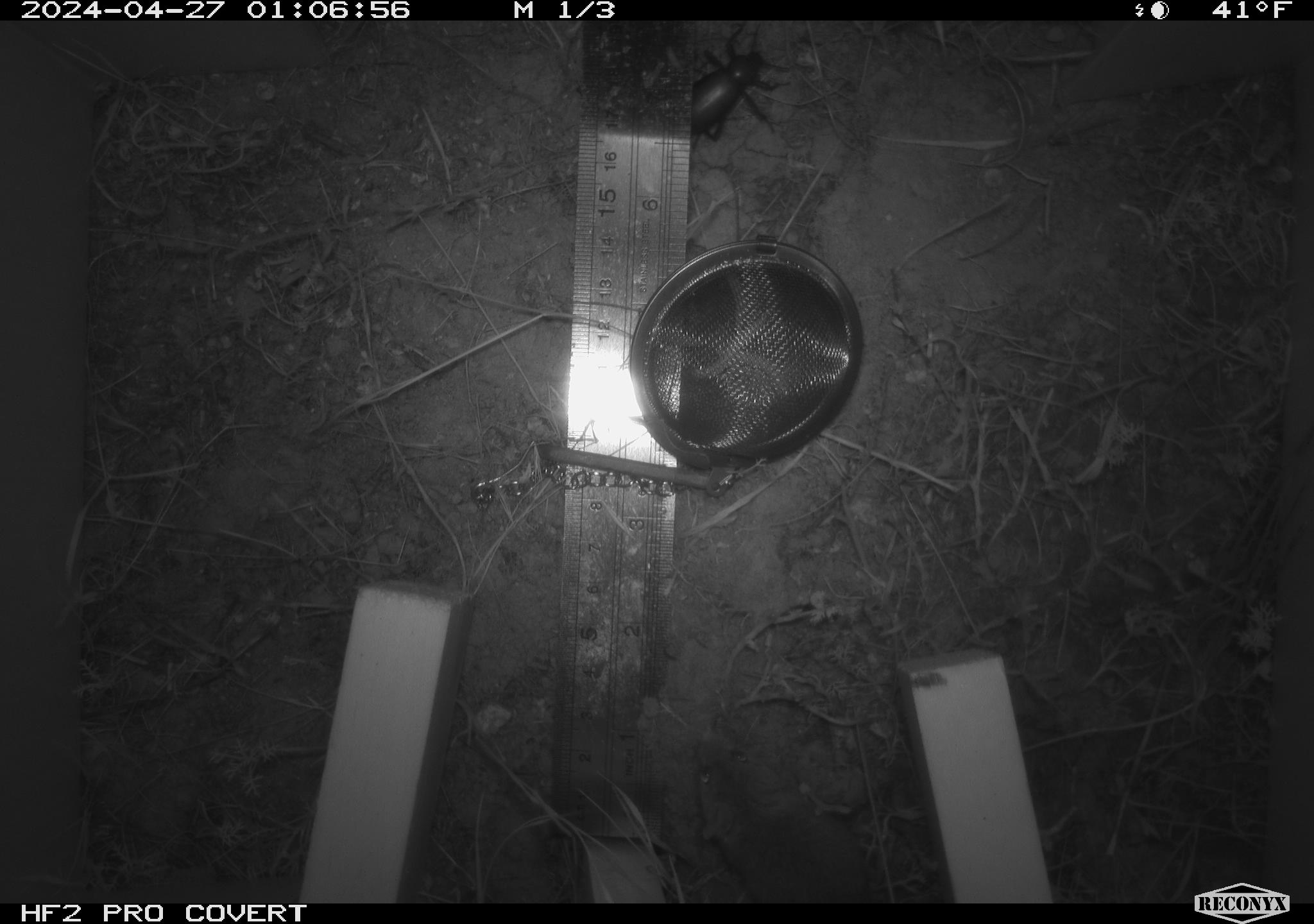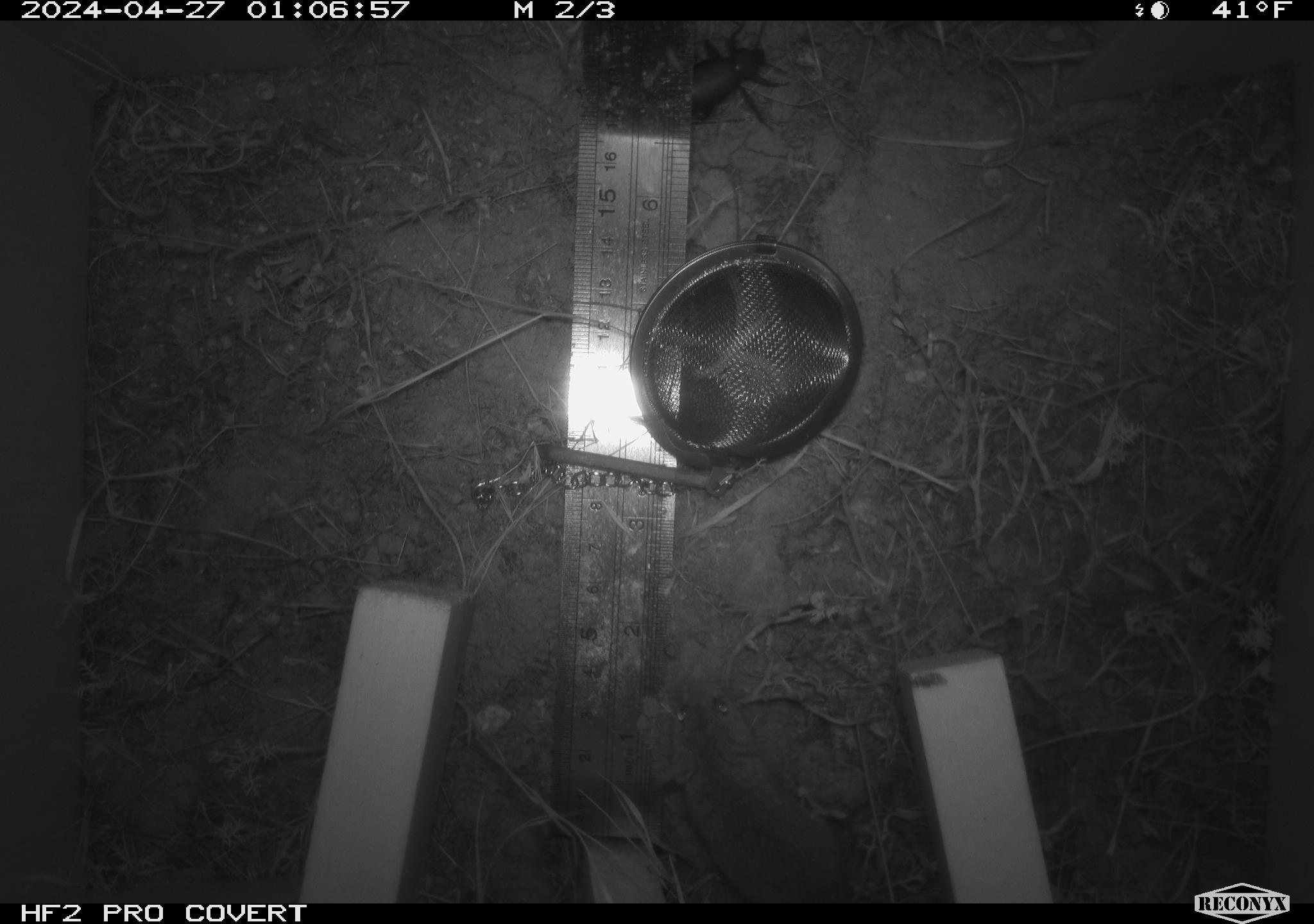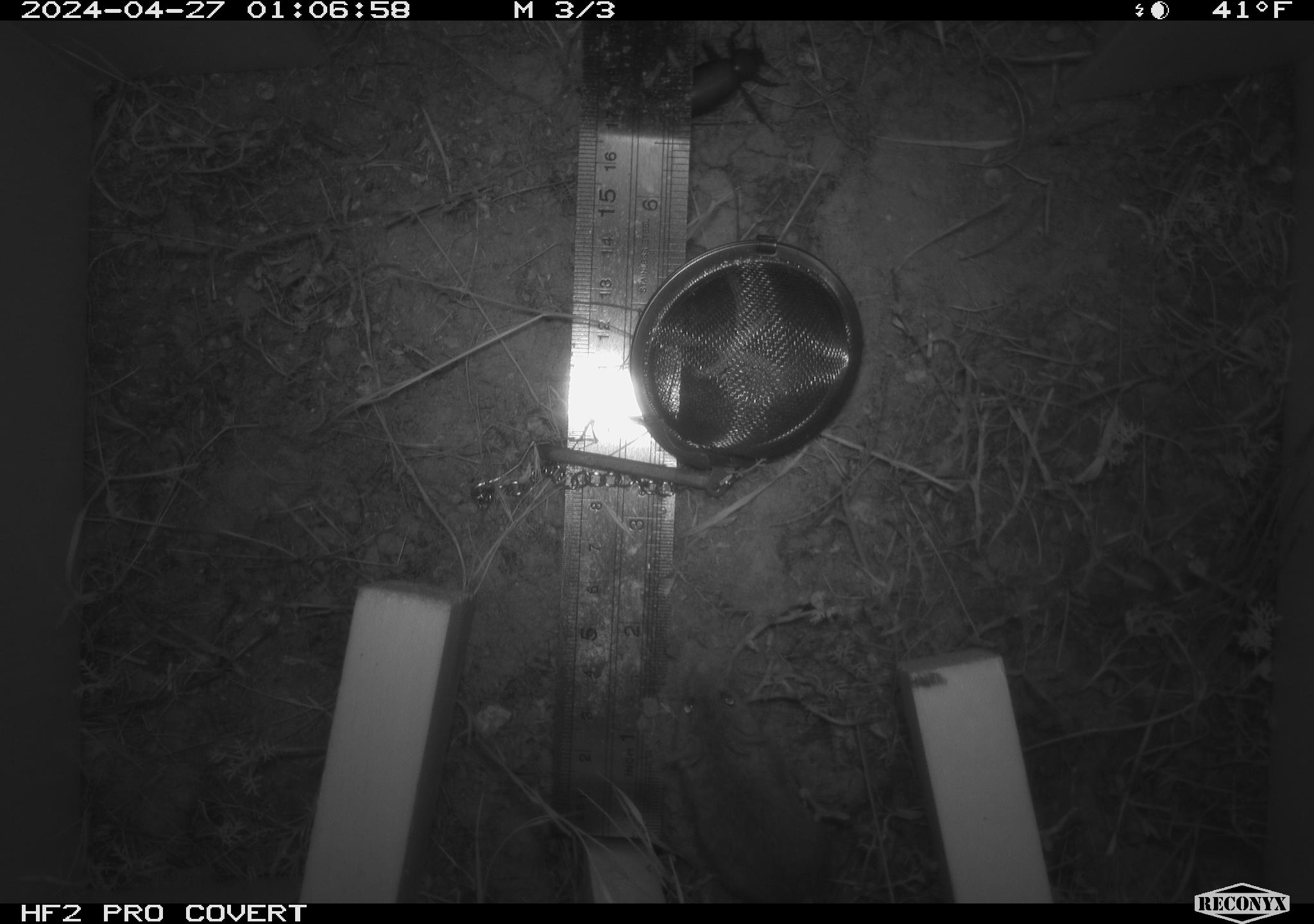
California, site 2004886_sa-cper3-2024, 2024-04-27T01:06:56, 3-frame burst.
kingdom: Animalia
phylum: Chordata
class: Mammalia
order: Rodentia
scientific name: Rodentia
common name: rodent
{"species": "rodent (Rodentia)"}